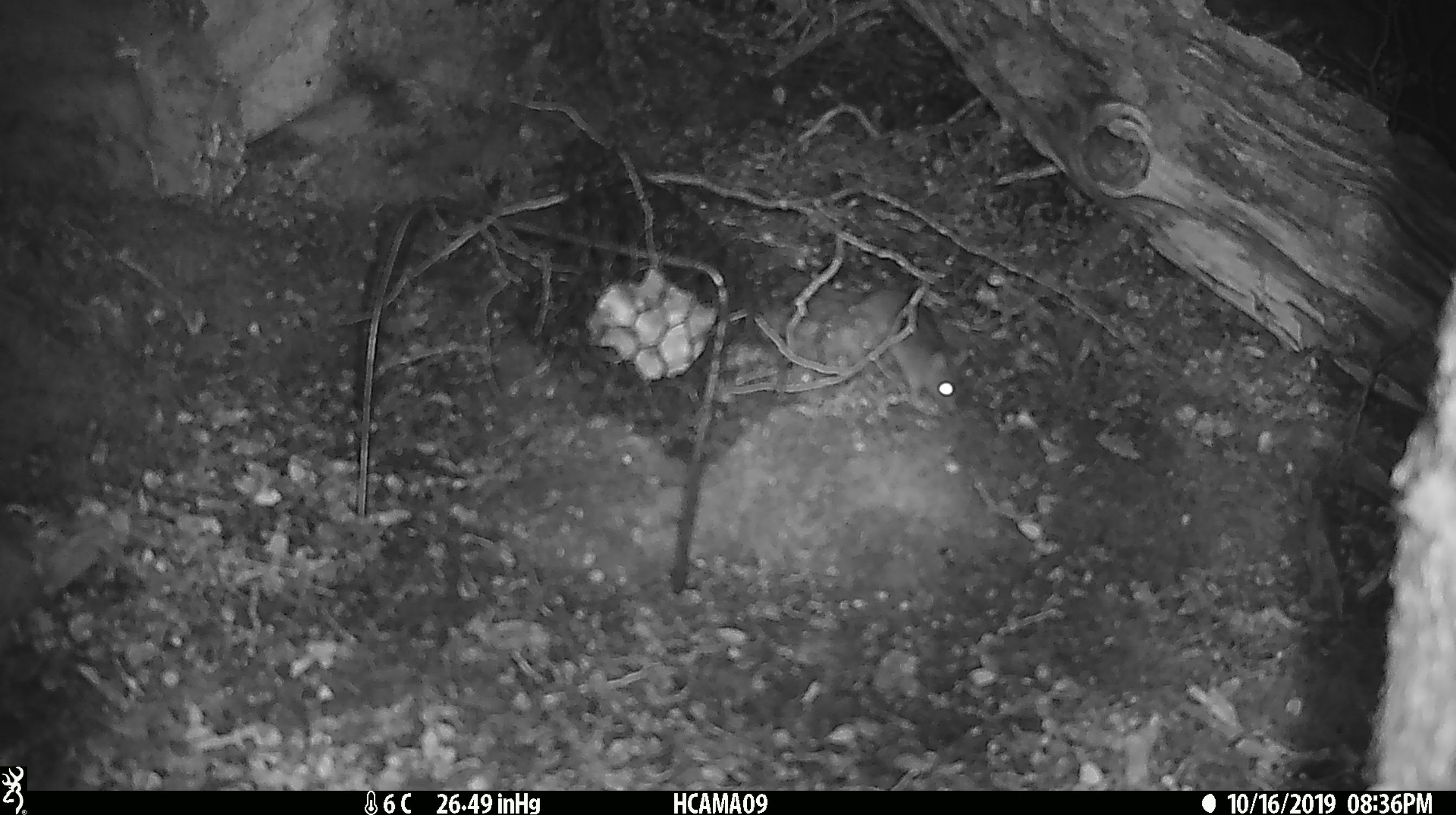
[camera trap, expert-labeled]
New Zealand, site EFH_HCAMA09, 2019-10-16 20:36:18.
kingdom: Animalia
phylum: Chordata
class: Mammalia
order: Rodentia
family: Muridae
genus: Mus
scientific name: Mus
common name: mouse